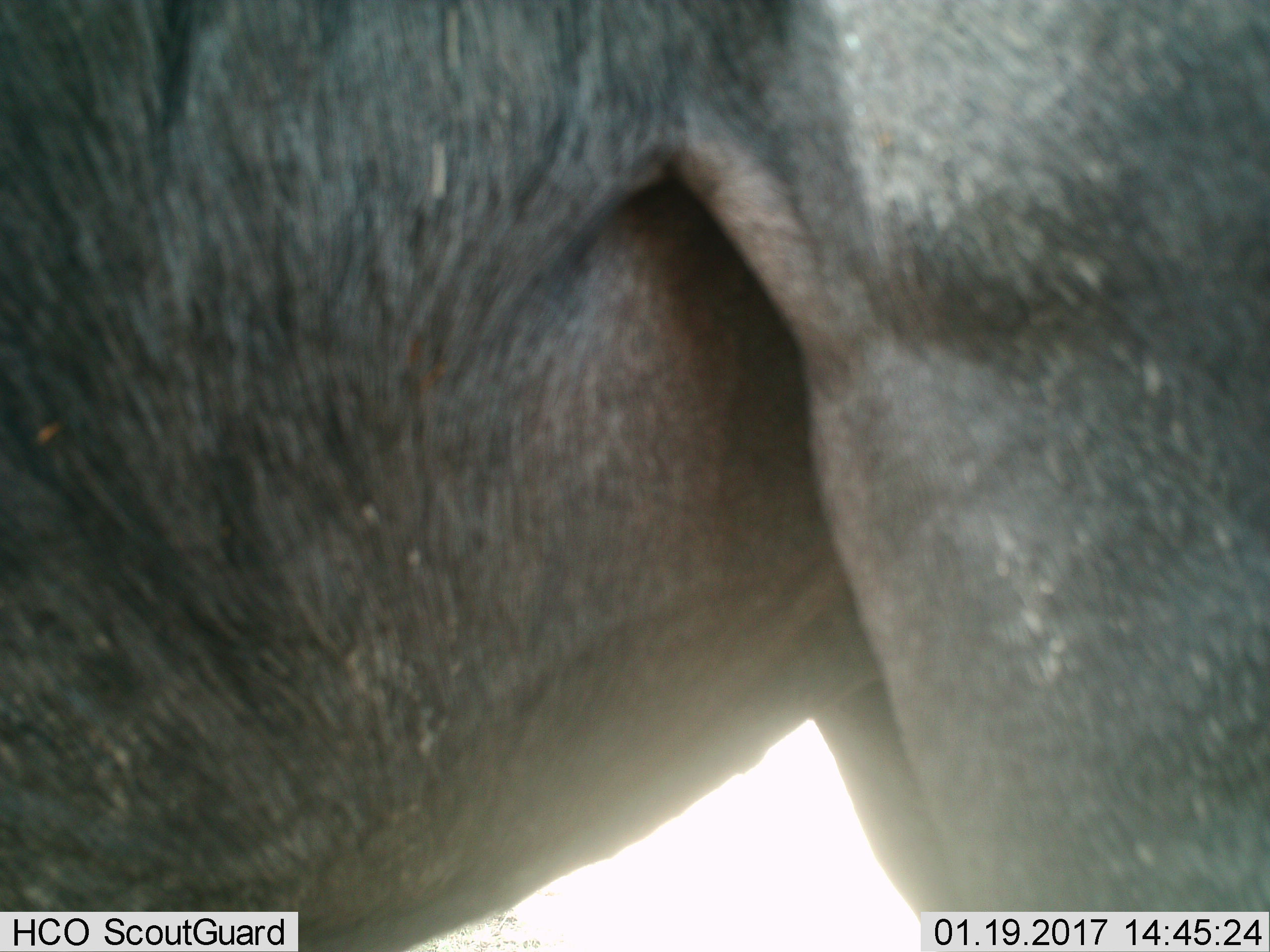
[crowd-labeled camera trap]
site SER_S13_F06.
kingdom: Animalia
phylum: Chordata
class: Mammalia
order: Artiodactyla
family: Bovidae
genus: Connochaetes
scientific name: Connochaetes taurinus taurinus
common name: blue wildebeest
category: wildebeestblue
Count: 1.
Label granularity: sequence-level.